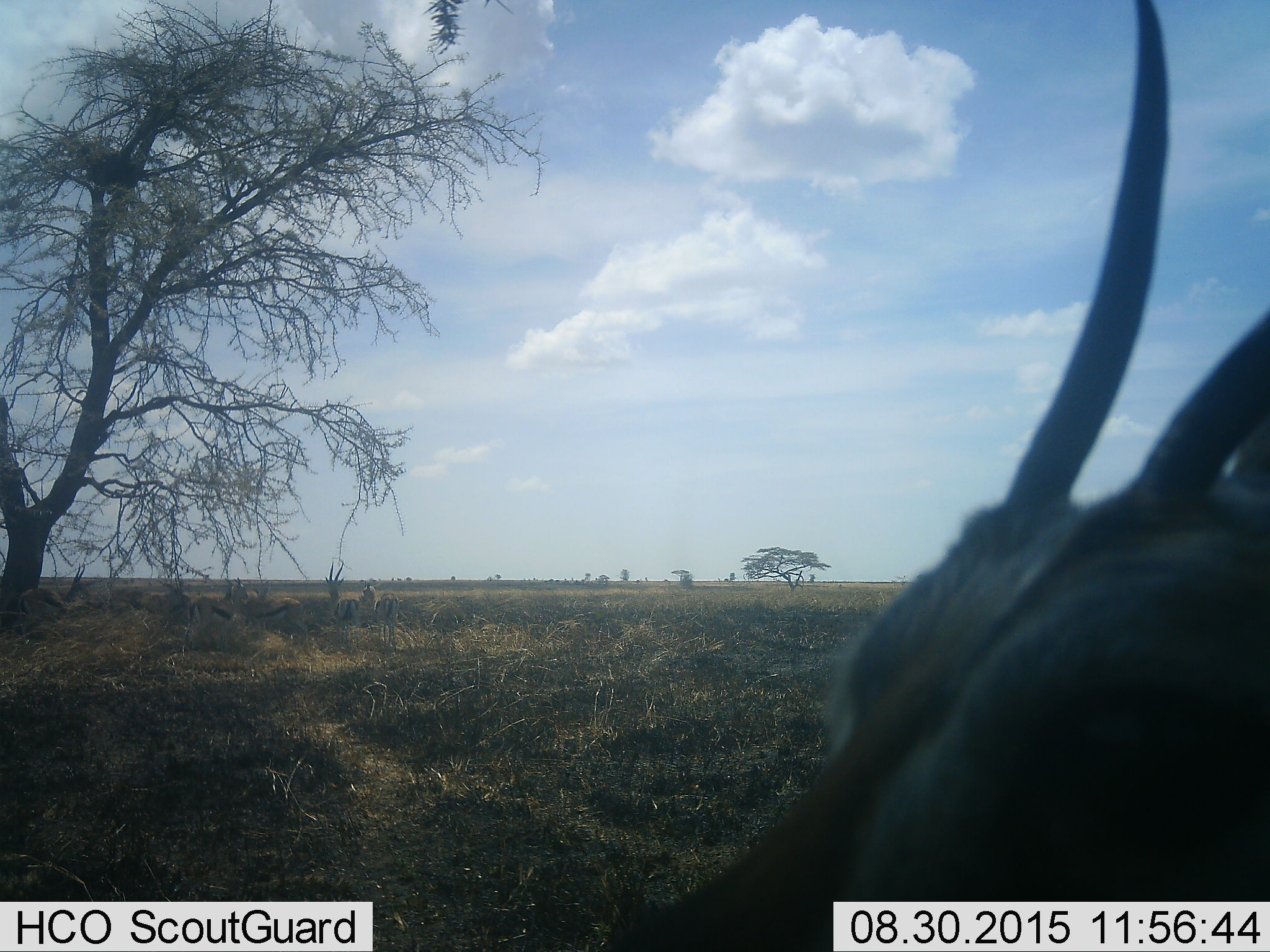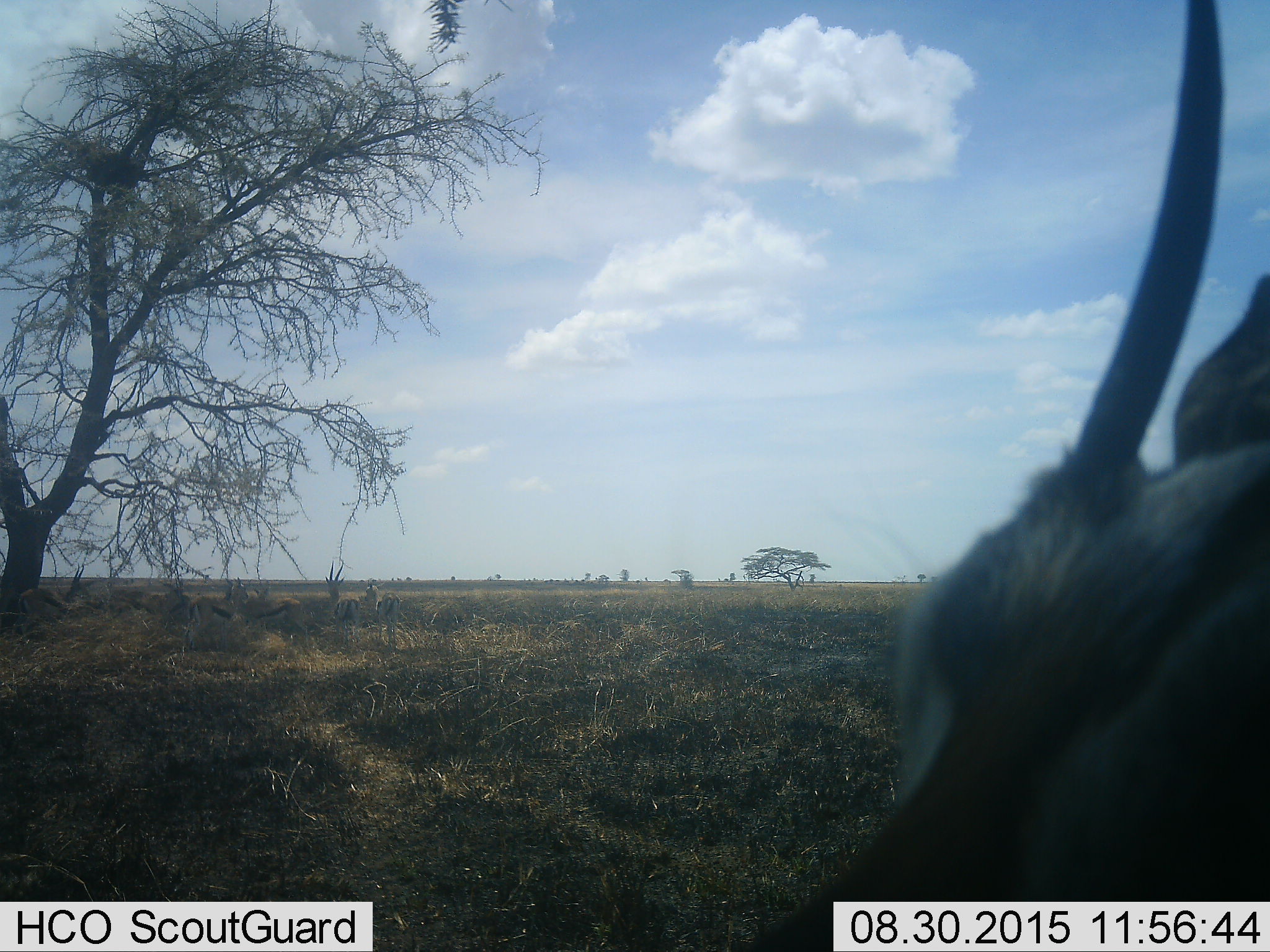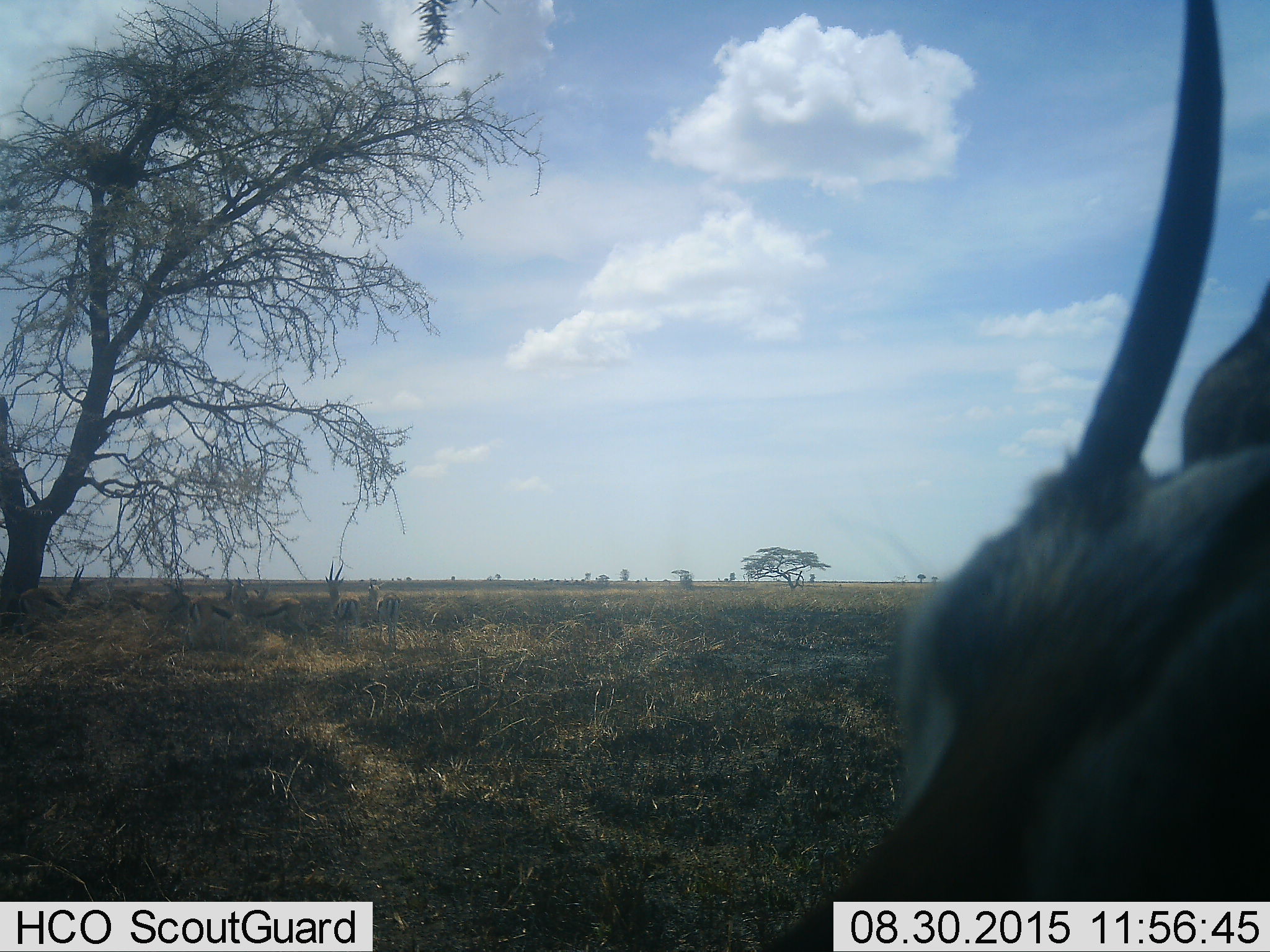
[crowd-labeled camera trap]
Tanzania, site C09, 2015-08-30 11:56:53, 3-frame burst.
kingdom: Animalia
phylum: Chordata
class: Mammalia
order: Artiodactyla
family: Bovidae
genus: Eudorcas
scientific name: Eudorcas thomsonii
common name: thomson's gazelle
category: gazellethomsons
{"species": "gazellethomsons (thomson's gazelle) (Eudorcas thomsonii)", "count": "7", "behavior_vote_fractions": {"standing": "93%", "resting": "14%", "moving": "14%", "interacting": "14%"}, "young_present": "7%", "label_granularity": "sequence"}